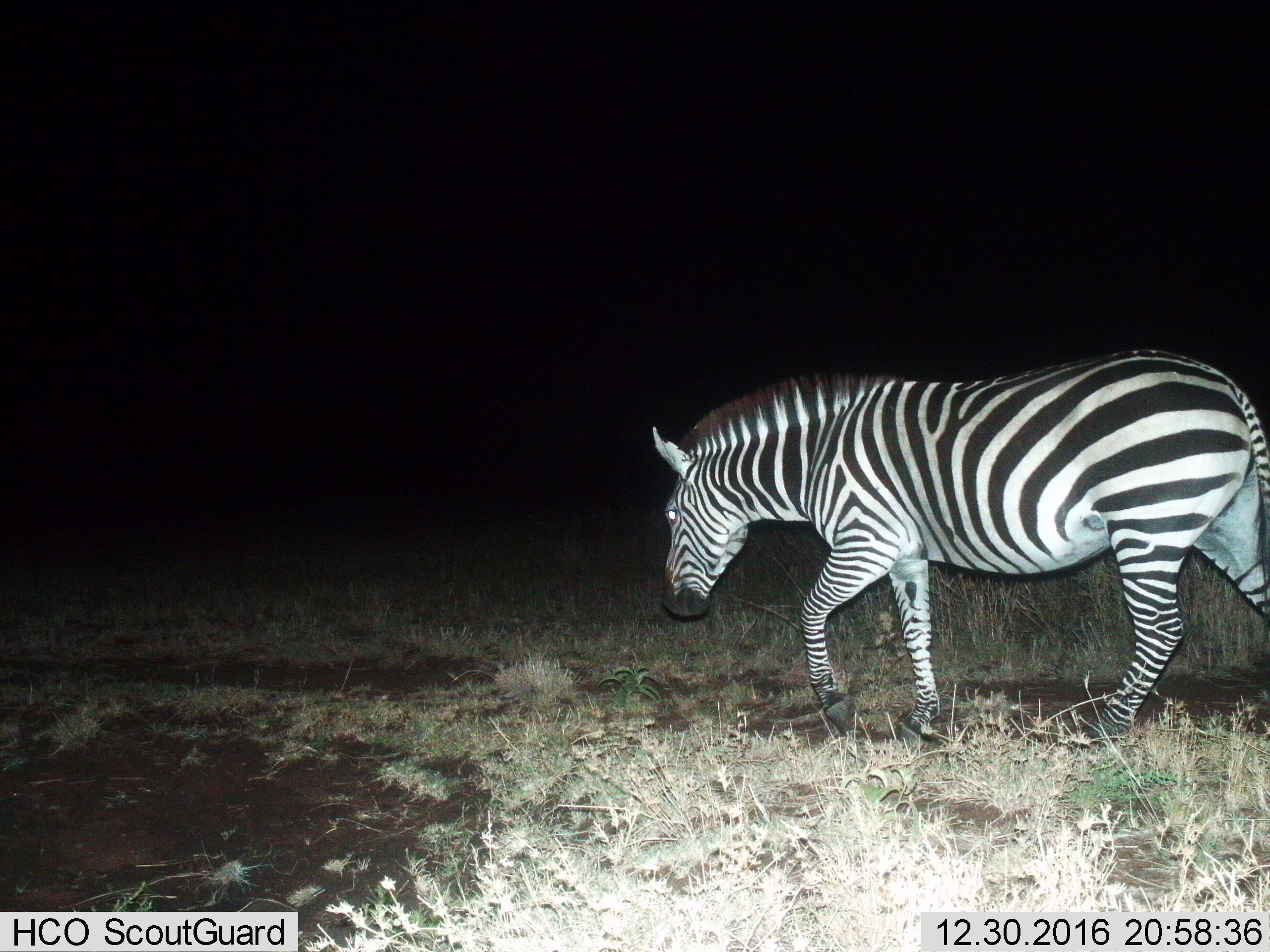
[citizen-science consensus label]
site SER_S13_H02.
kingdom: Animalia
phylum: Chordata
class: Mammalia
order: Perissodactyla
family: Equidae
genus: Equus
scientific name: Equus quagga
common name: plains zebra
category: zebraplains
Zebraplains (plains zebra) (Equus quagga), count 1. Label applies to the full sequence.